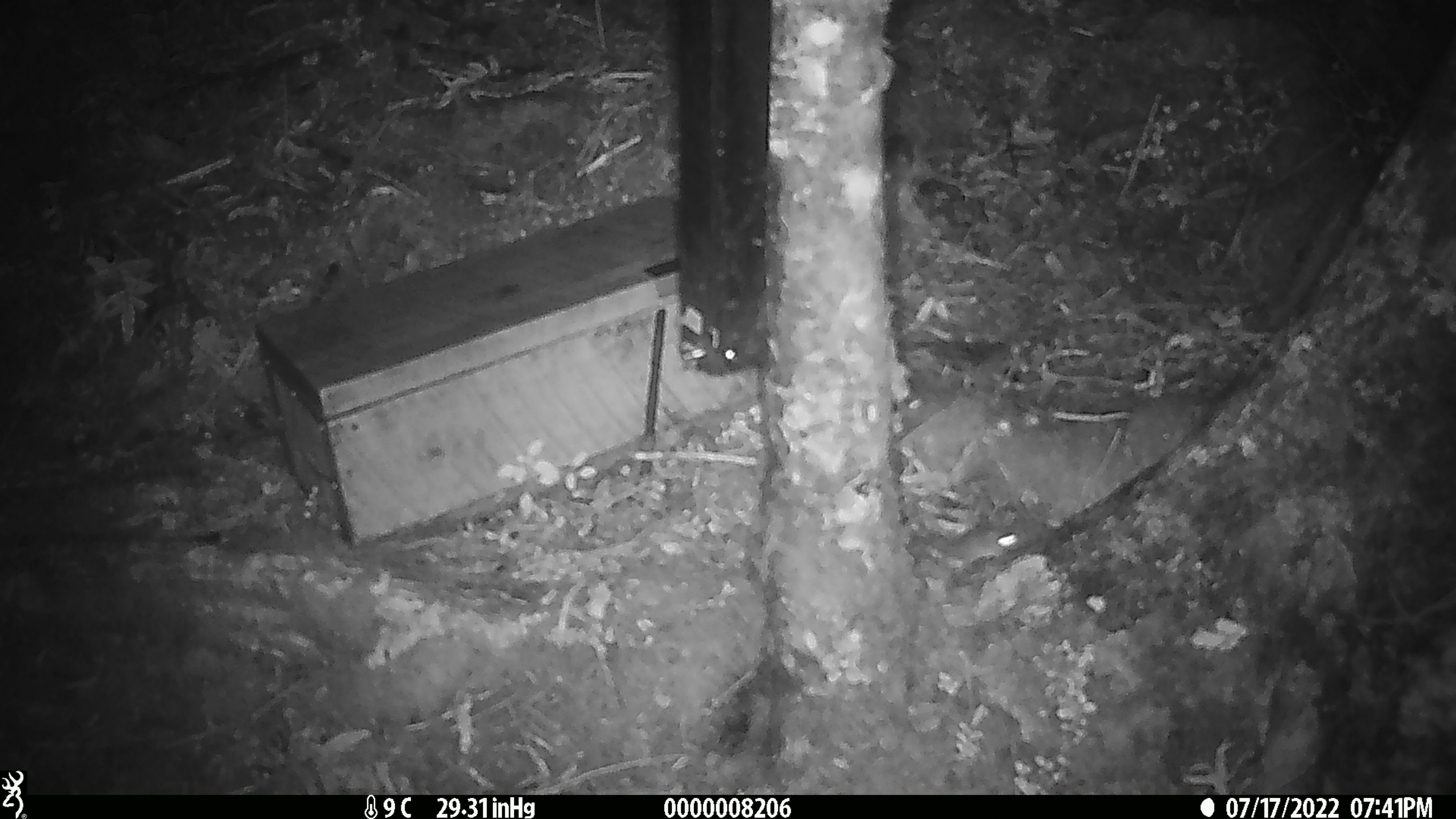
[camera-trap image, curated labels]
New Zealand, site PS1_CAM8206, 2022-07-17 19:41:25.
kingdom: Animalia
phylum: Chordata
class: Mammalia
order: Rodentia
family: Muridae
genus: Mus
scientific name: Mus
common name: mouse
Mouse (Mus).